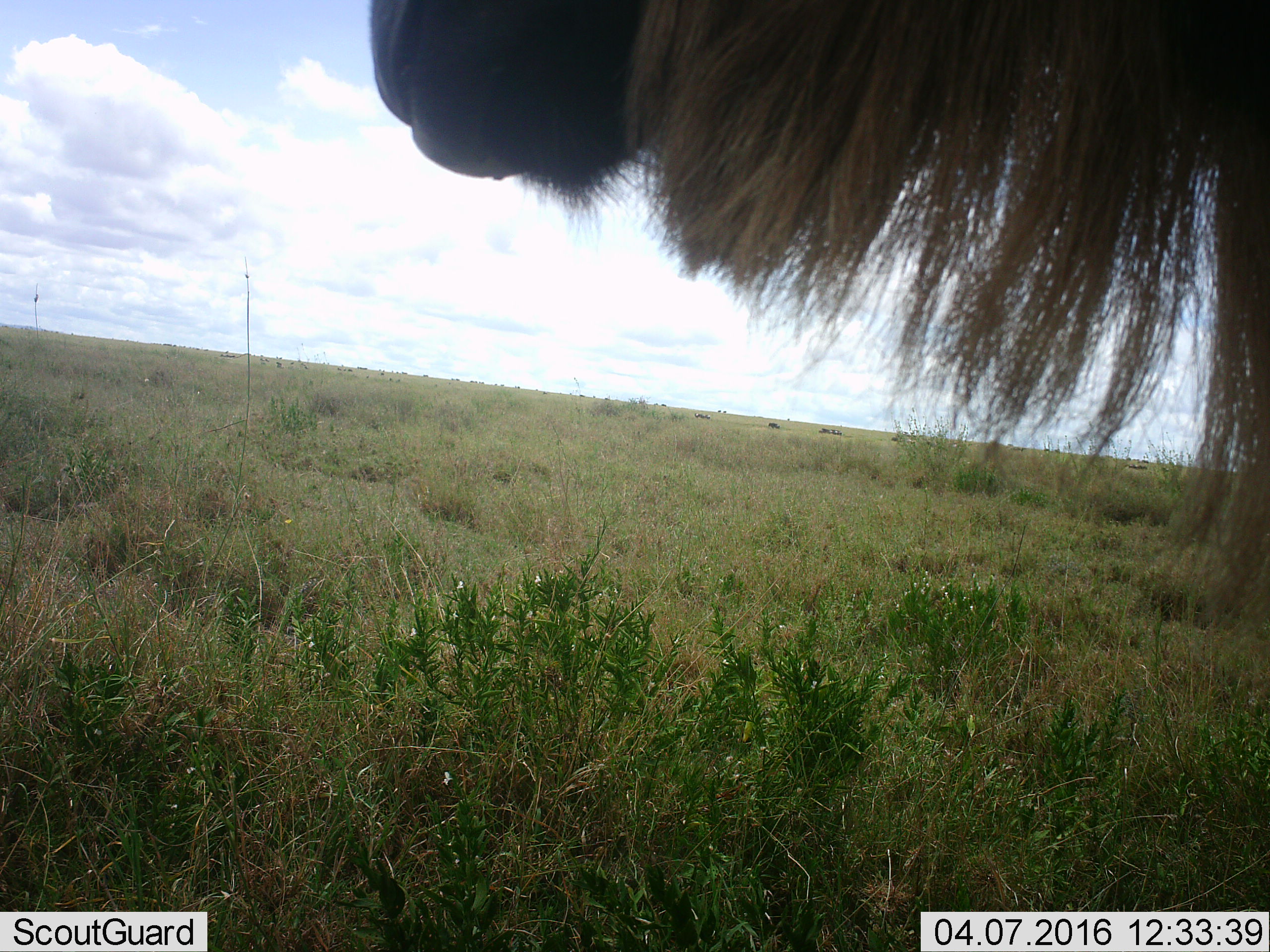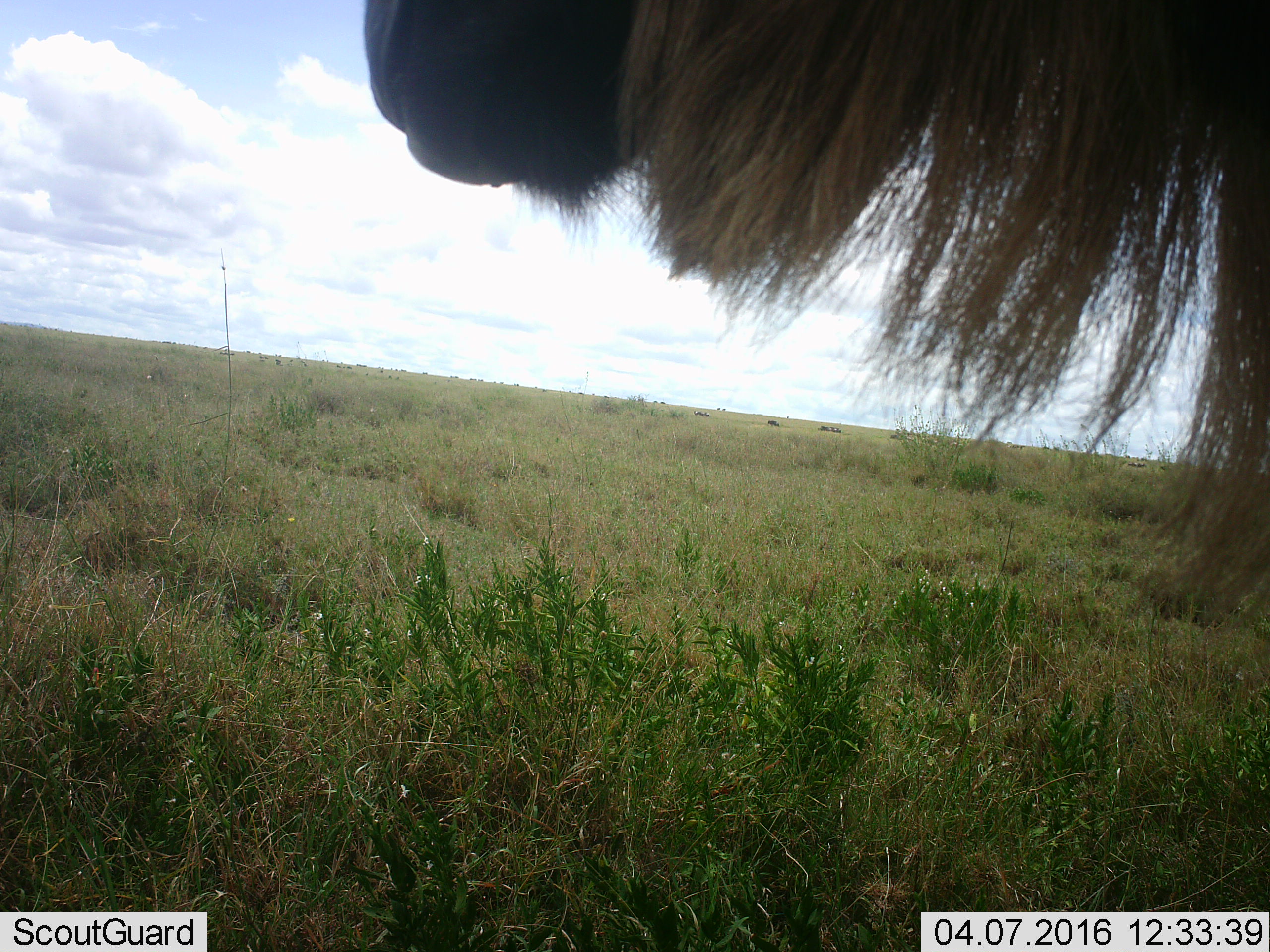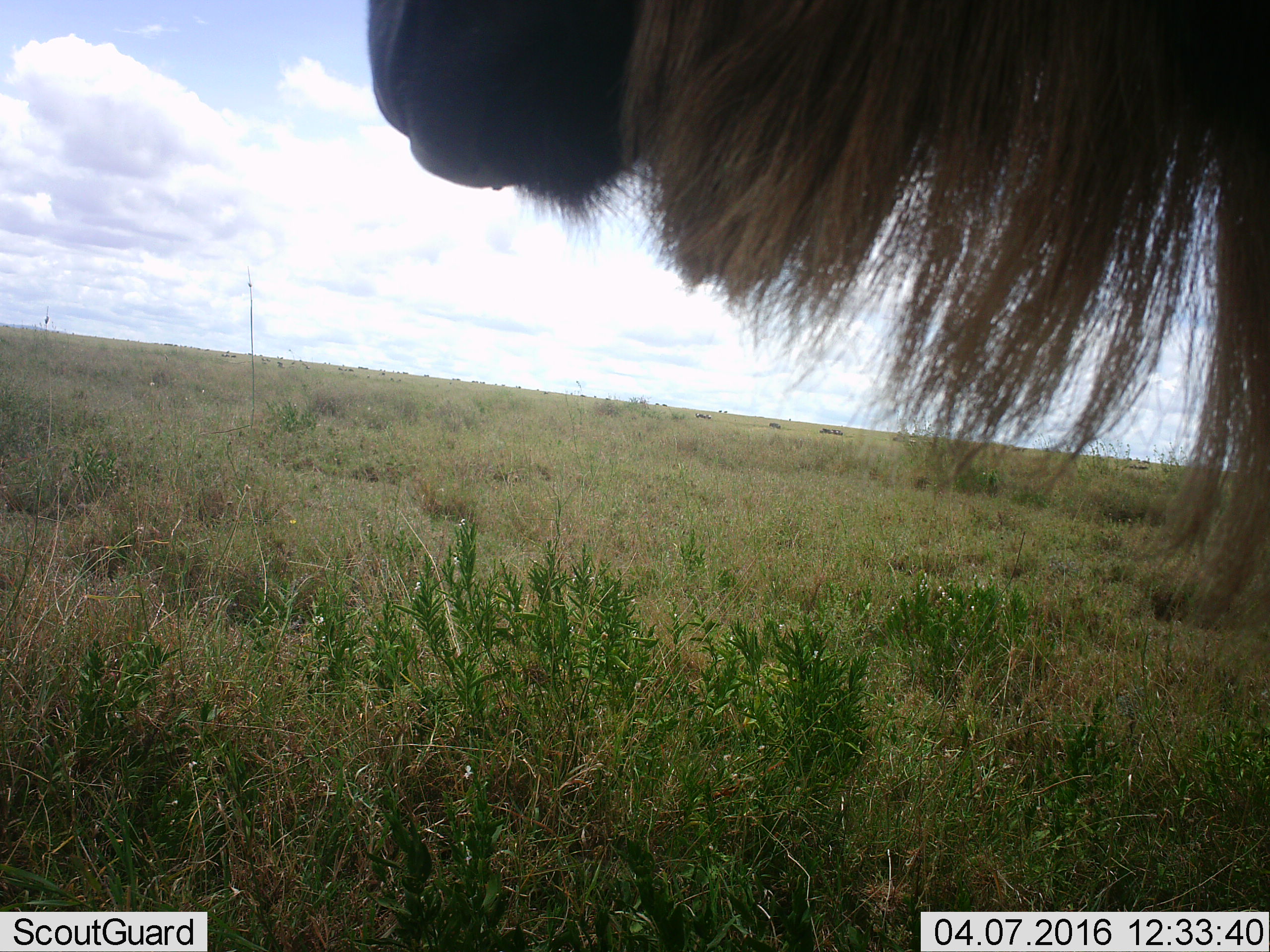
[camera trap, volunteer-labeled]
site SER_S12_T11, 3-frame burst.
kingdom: Animalia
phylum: Chordata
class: Mammalia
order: Artiodactyla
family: Bovidae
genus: Connochaetes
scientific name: Connochaetes taurinus taurinus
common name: blue wildebeest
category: wildebeestblue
Wildebeestblue (blue wildebeest) (Connochaetes taurinus taurinus), count 1. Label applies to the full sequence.